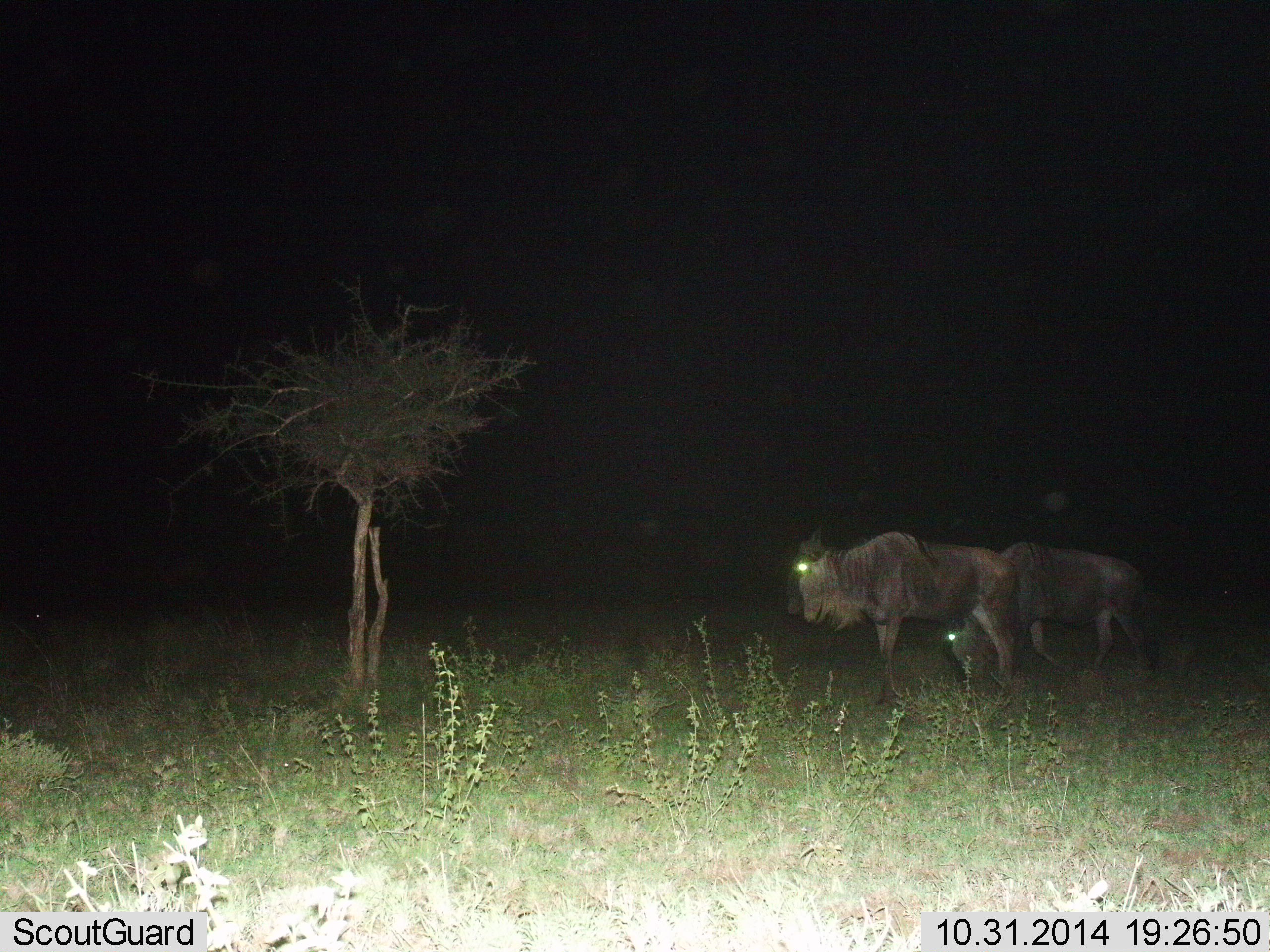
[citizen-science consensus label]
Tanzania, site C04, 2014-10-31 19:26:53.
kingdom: Animalia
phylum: Chordata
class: Mammalia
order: Artiodactyla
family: Bovidae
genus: Connochaetes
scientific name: Connochaetes taurinus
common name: blue wildebeest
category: wildebeest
Wildebeest (blue wildebeest) (Connochaetes taurinus), count 2. Behavior (volunteer vote fractions): standing 50%, resting 0%, moving 50%, interacting 0%. Young present (vote fraction): 0%. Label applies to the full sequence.